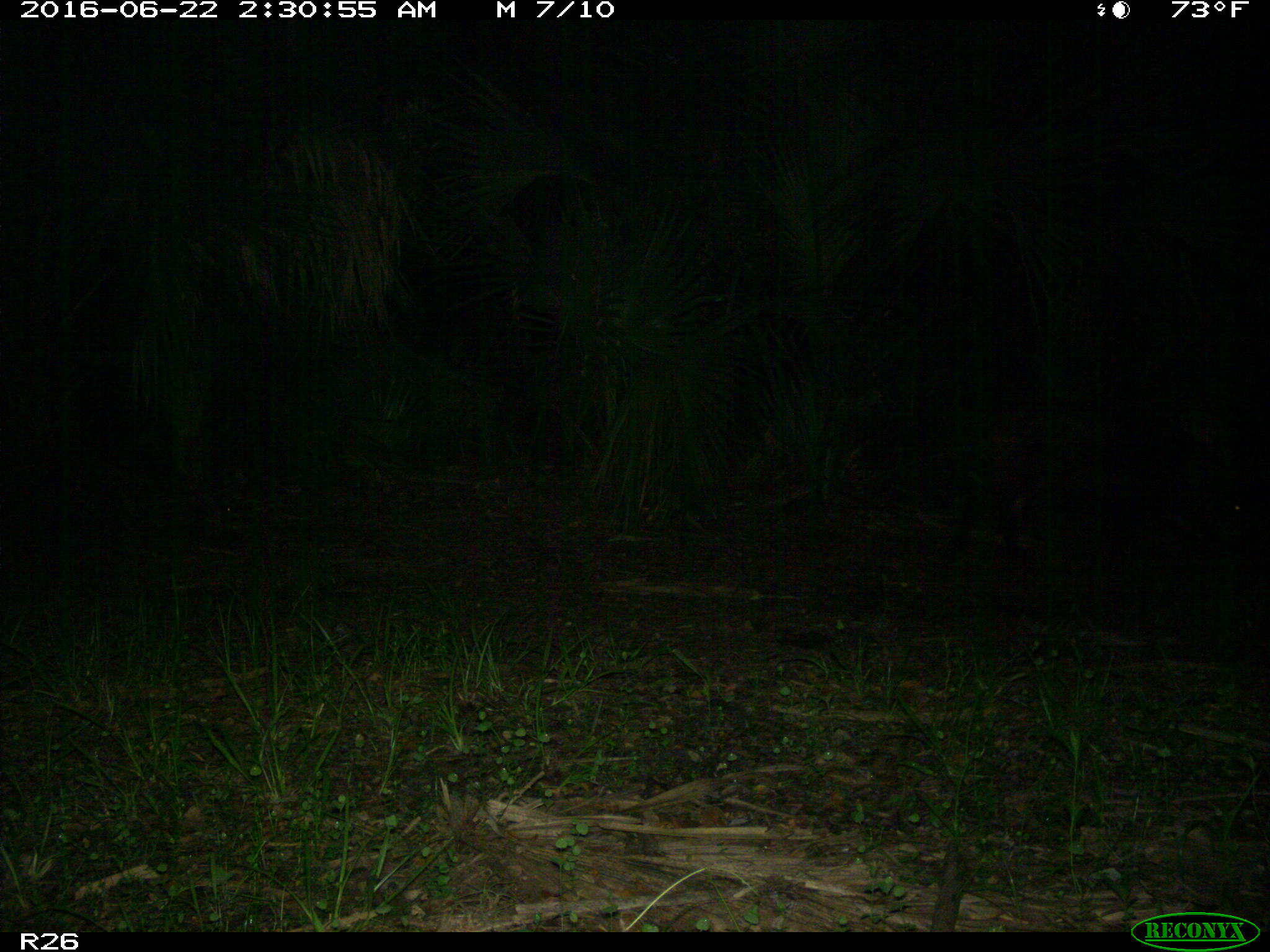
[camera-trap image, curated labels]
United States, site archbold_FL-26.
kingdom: Animalia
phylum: Chordata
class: Mammalia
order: Artiodactyla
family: Suidae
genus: Sus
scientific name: Sus scrofa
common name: wild boar